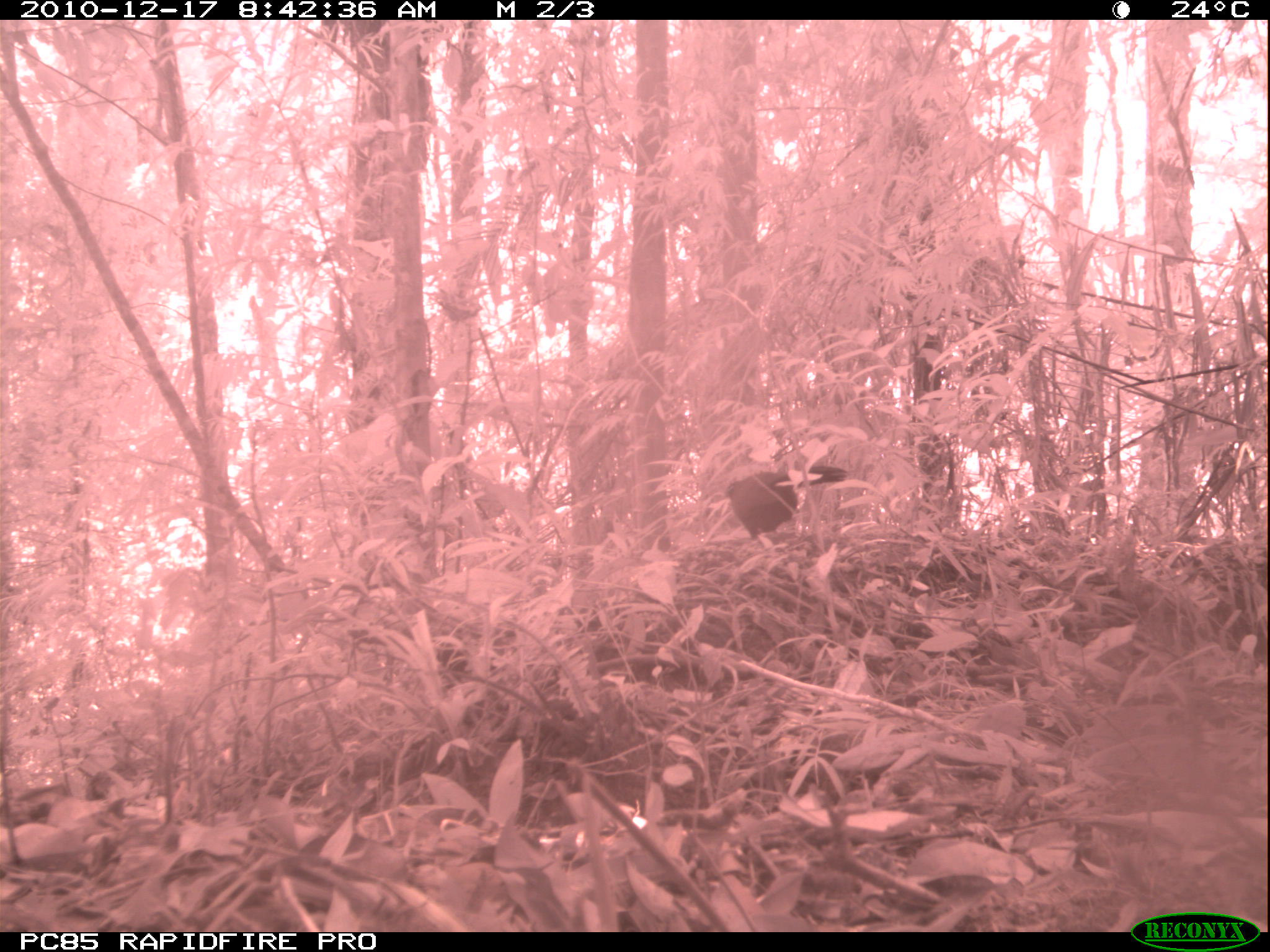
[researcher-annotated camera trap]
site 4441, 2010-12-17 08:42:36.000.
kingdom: Animalia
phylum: Chordata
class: Aves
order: Cuculiformes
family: Cuculidae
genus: Coua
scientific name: Coua serriana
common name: red-breasted coua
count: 1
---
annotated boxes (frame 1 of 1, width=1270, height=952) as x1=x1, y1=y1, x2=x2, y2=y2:
coua serriana: x1=724, y1=462, x2=848, y2=550